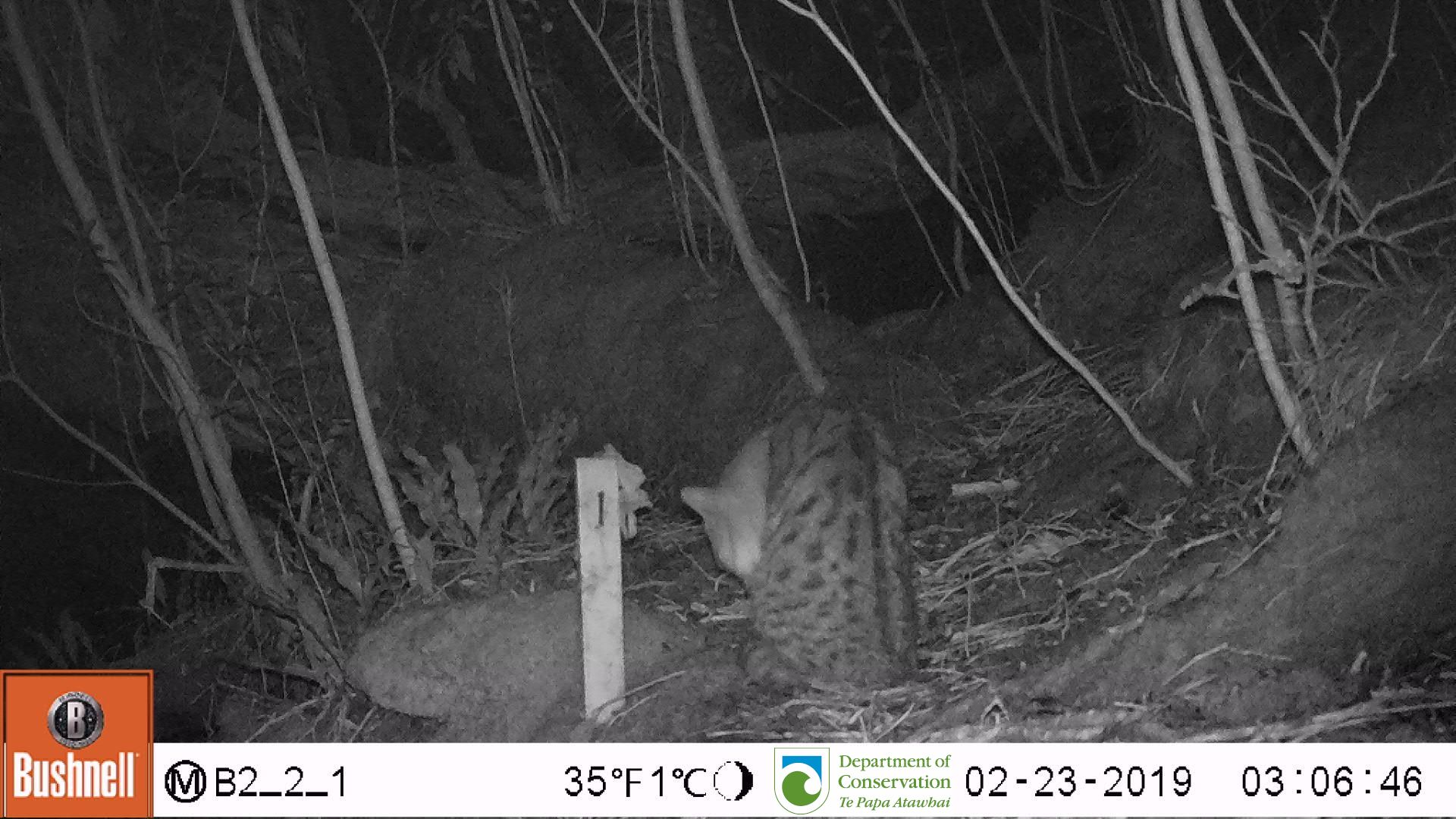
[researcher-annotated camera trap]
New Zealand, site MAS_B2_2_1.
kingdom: Animalia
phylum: Chordata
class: Mammalia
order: Carnivora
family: Felidae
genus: Felis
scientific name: Felis catus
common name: domestic cat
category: cat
Cat (domestic cat) (Felis catus).